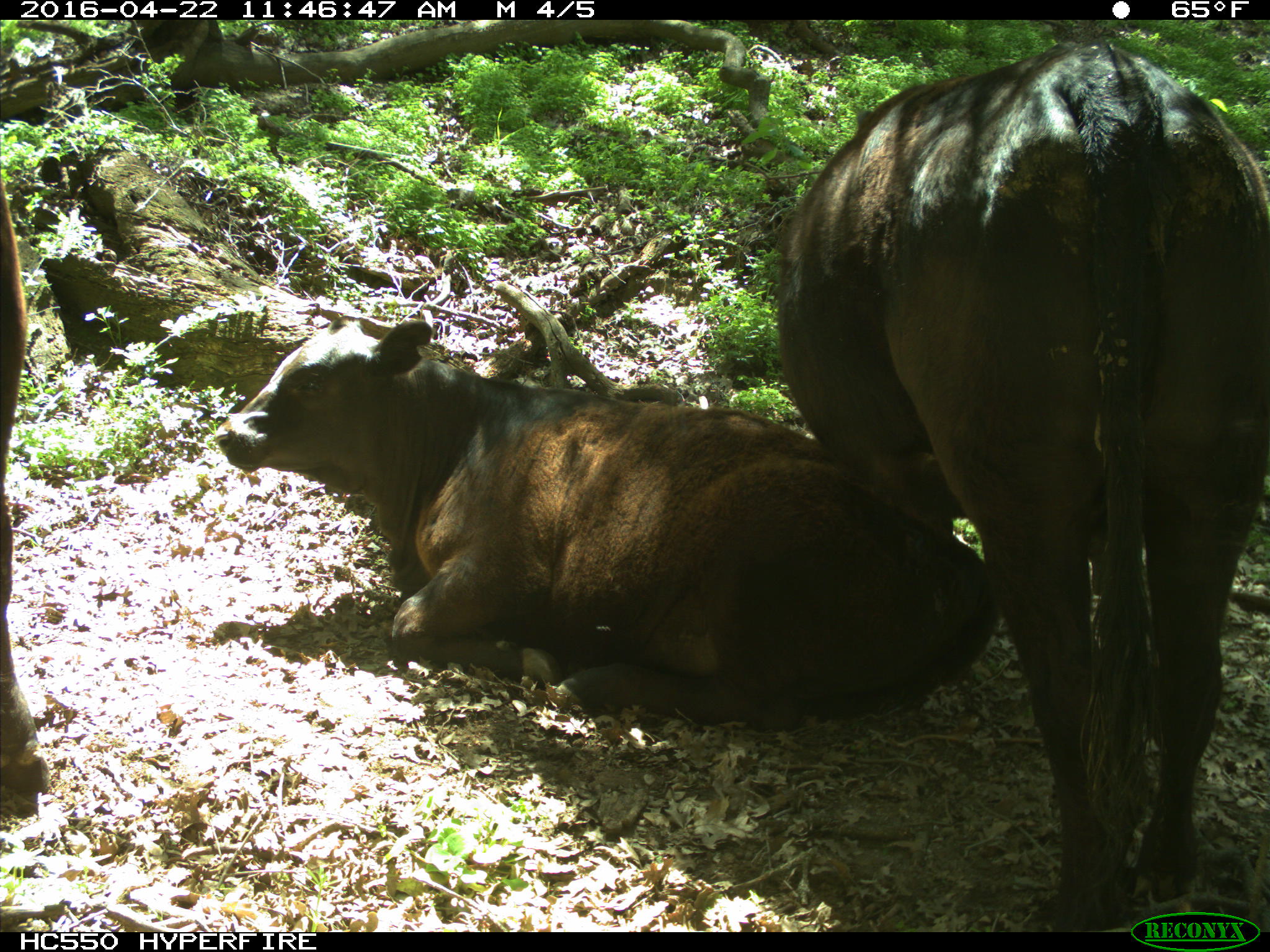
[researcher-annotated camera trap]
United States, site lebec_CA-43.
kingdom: Animalia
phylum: Chordata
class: Mammalia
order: Artiodactyla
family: Bovidae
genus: Bos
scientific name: Bos taurus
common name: domestic cow